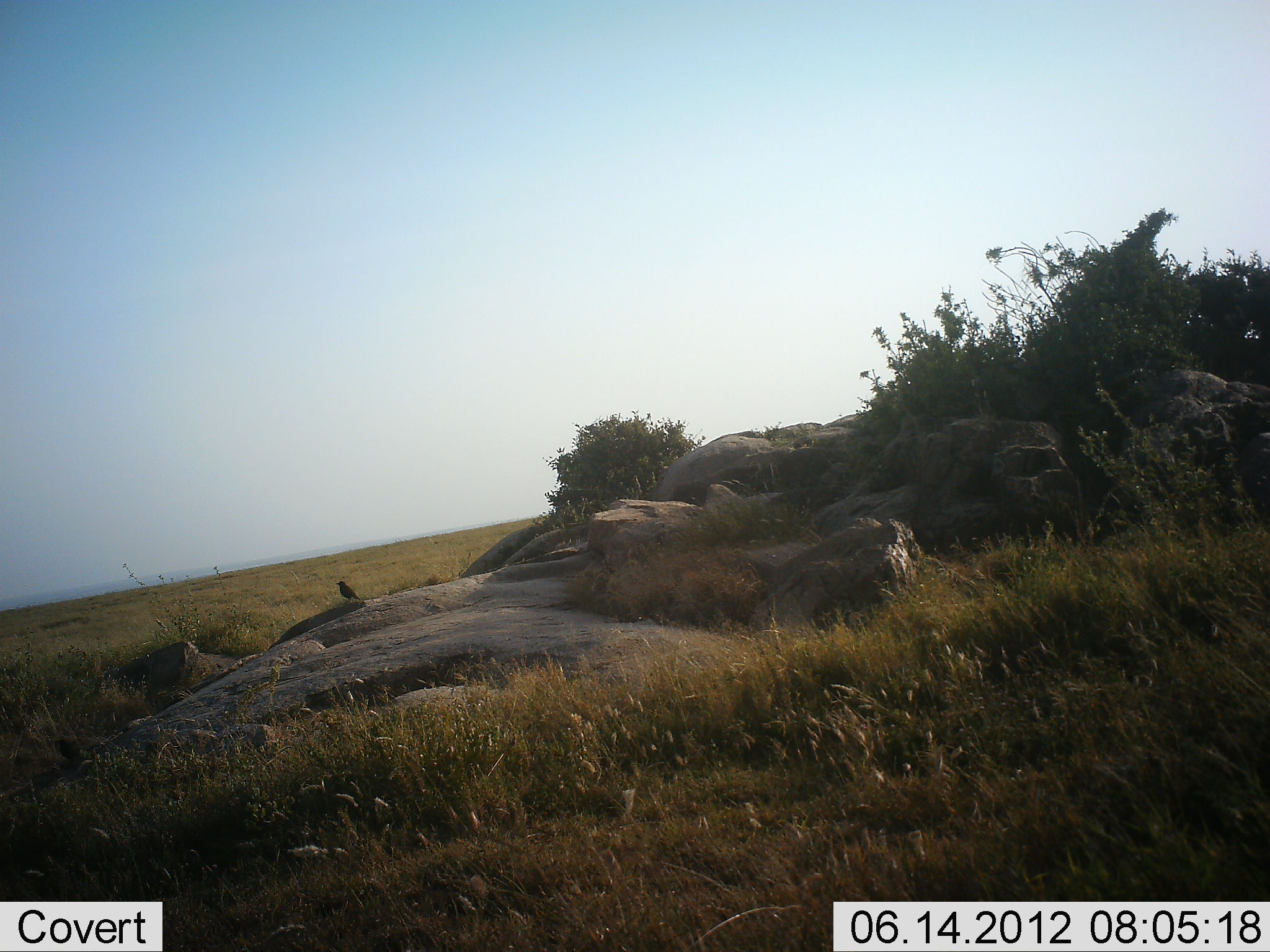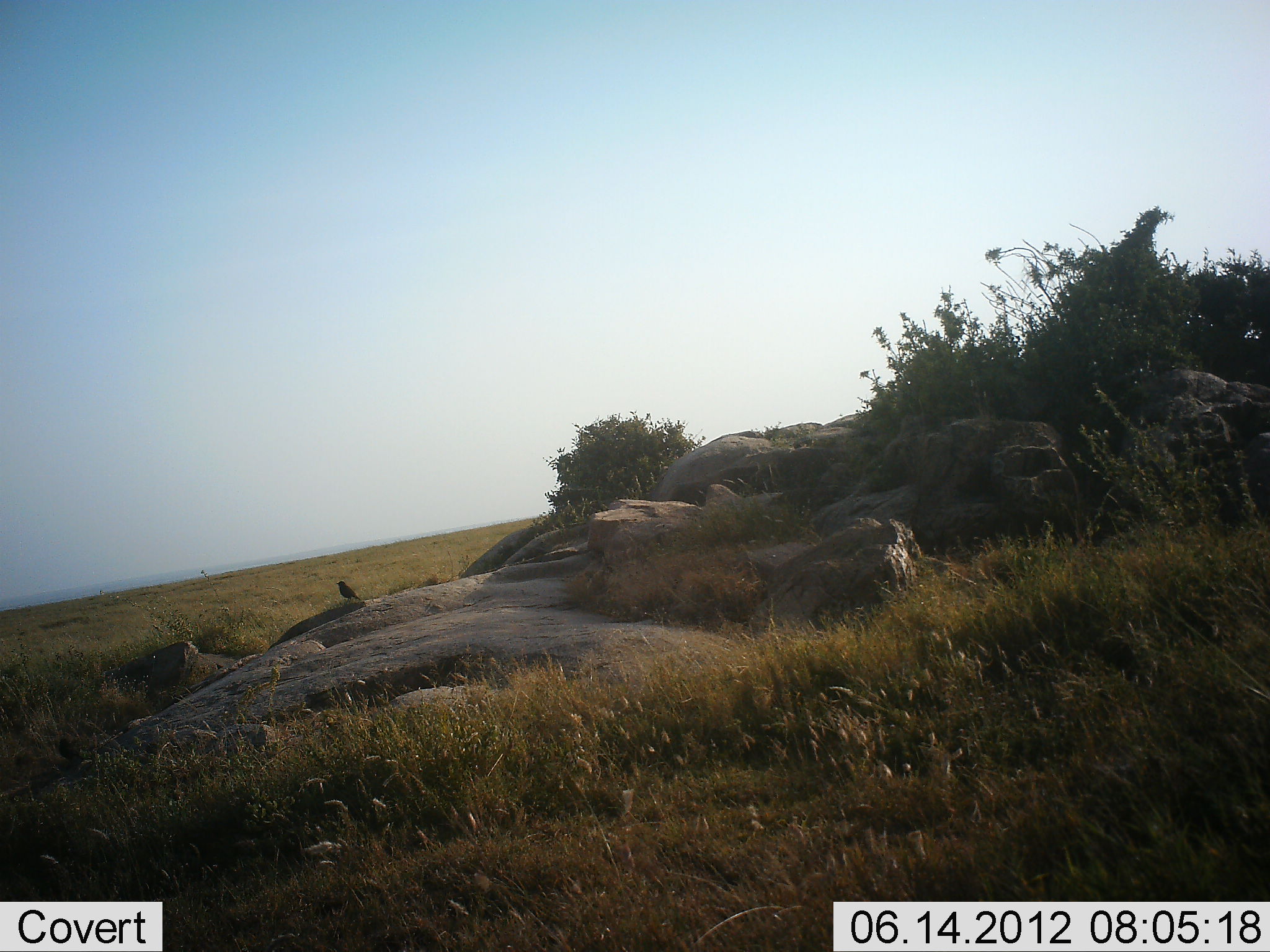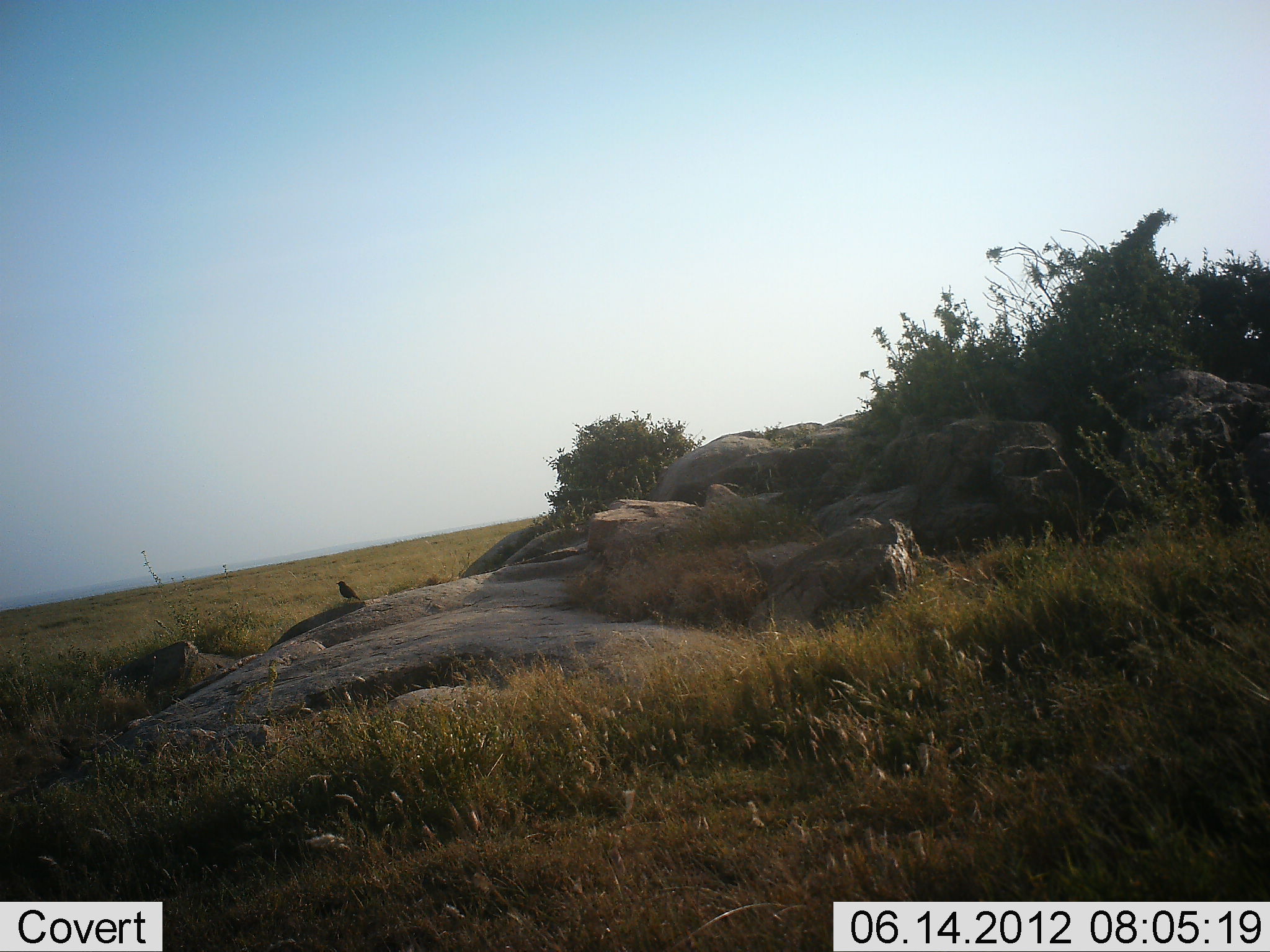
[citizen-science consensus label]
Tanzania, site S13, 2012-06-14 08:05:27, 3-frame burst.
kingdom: Animalia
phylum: Chordata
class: Aves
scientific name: Aves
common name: bird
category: otherbird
Otherbird (bird) (Aves), count 1. Behavior (volunteer vote fractions): standing 100%, resting 0%, moving 0%, interacting 0%. Young present (vote fraction): 0%. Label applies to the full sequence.